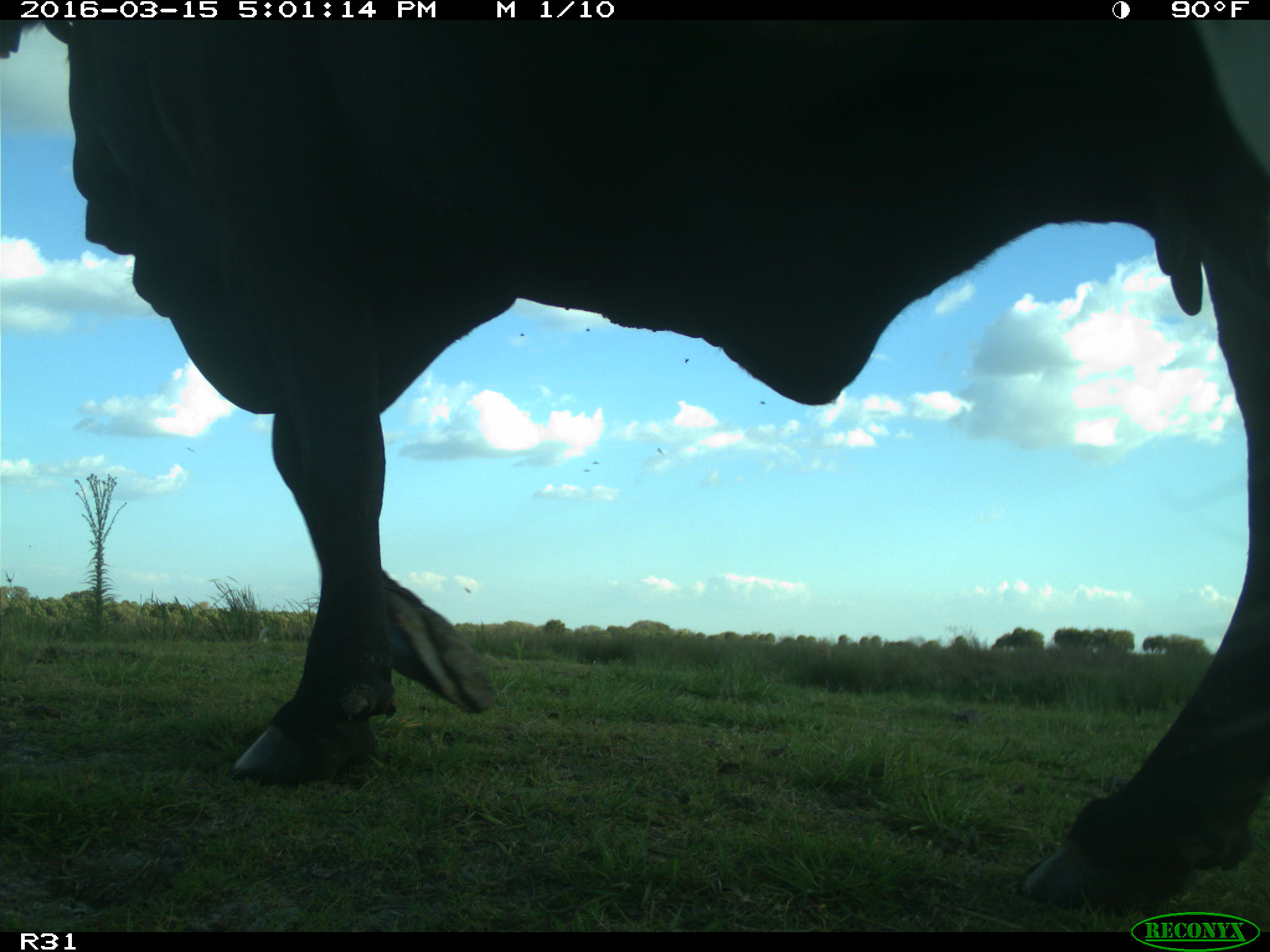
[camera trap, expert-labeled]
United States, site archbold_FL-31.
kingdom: Animalia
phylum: Chordata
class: Mammalia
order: Artiodactyla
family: Bovidae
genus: Bos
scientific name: Bos taurus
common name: domestic cow